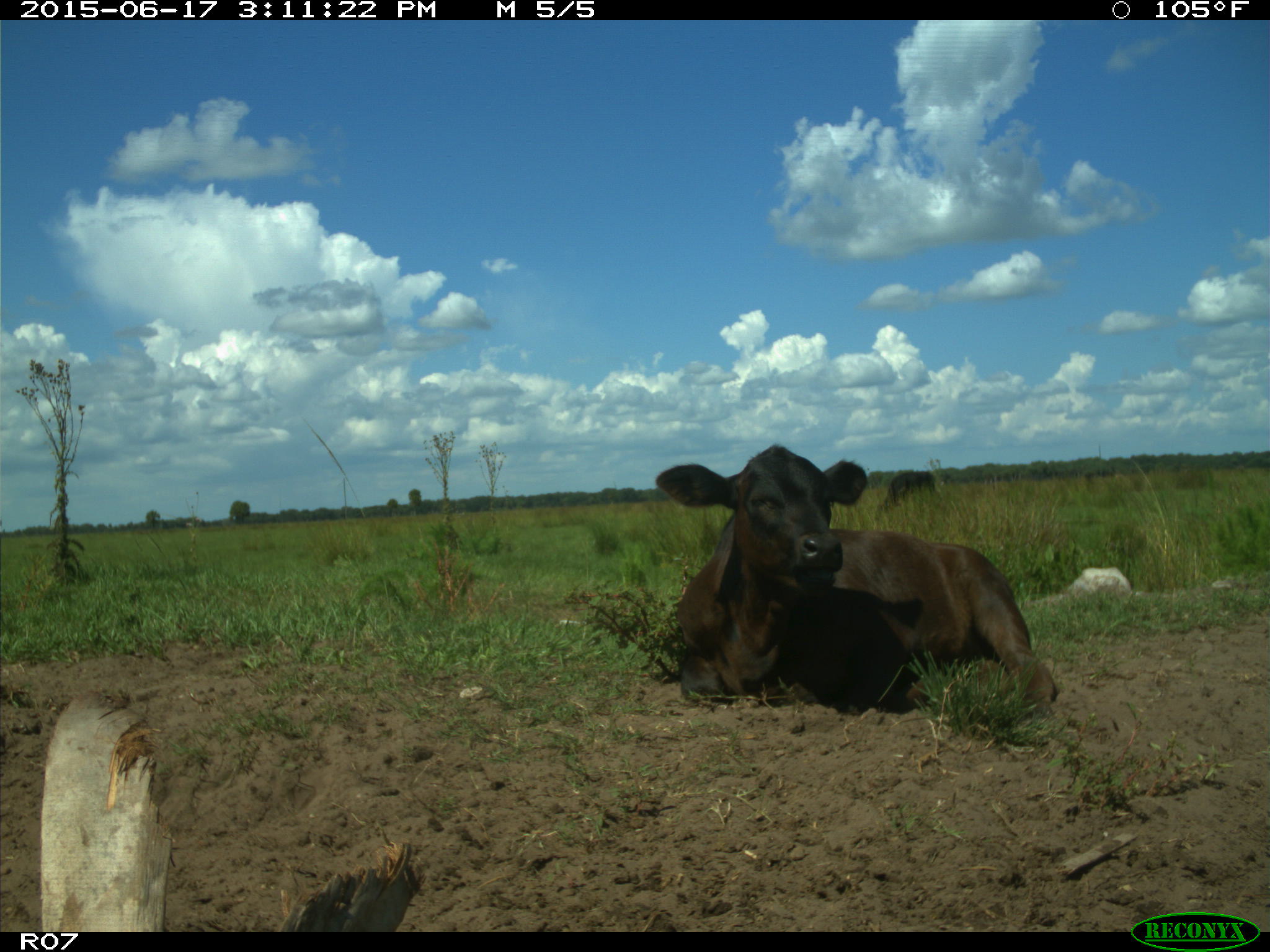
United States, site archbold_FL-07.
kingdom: Animalia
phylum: Chordata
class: Mammalia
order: Artiodactyla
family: Bovidae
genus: Bos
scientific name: Bos taurus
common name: domestic cow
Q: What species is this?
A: Bos taurus (domestic cow).